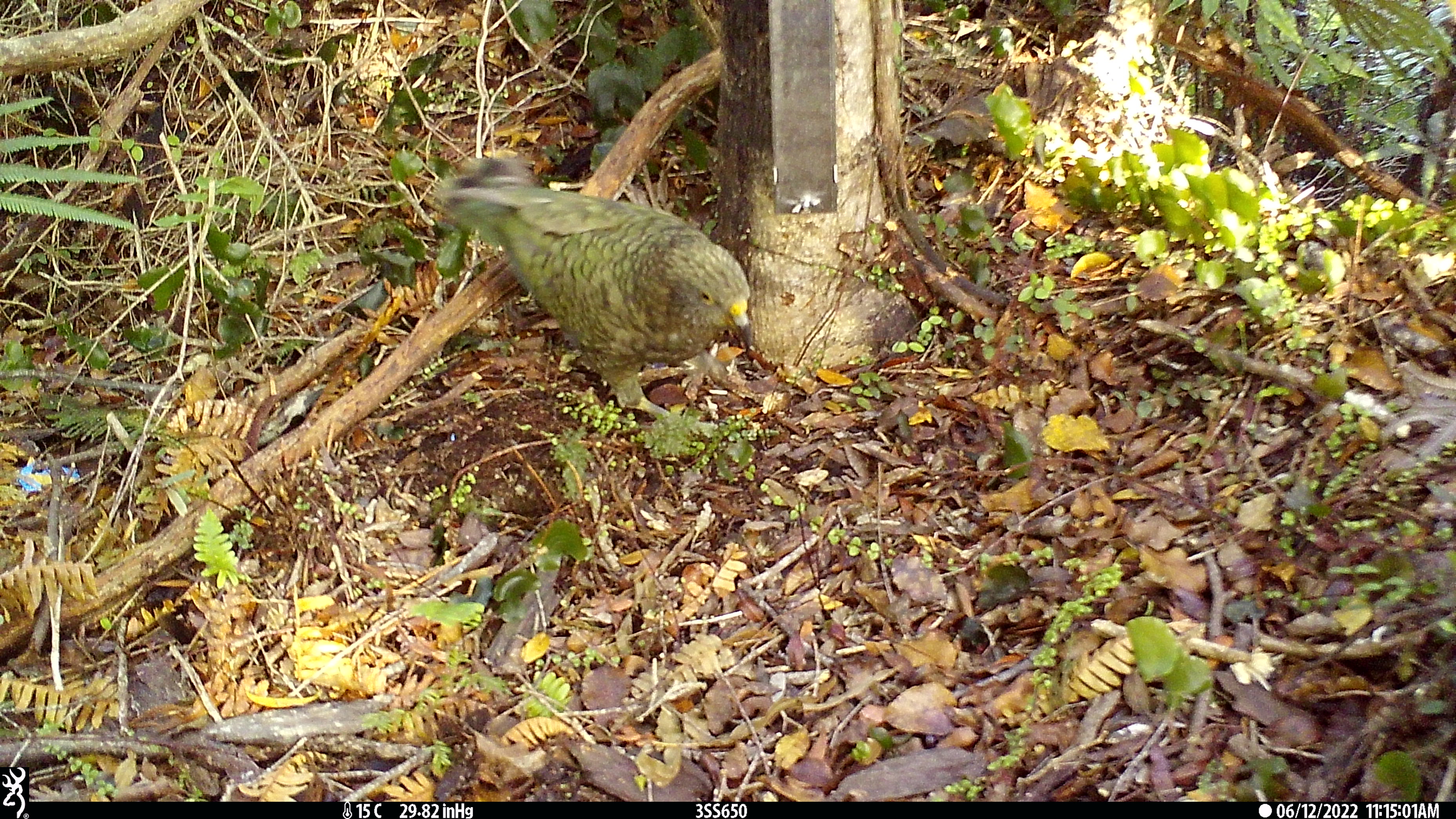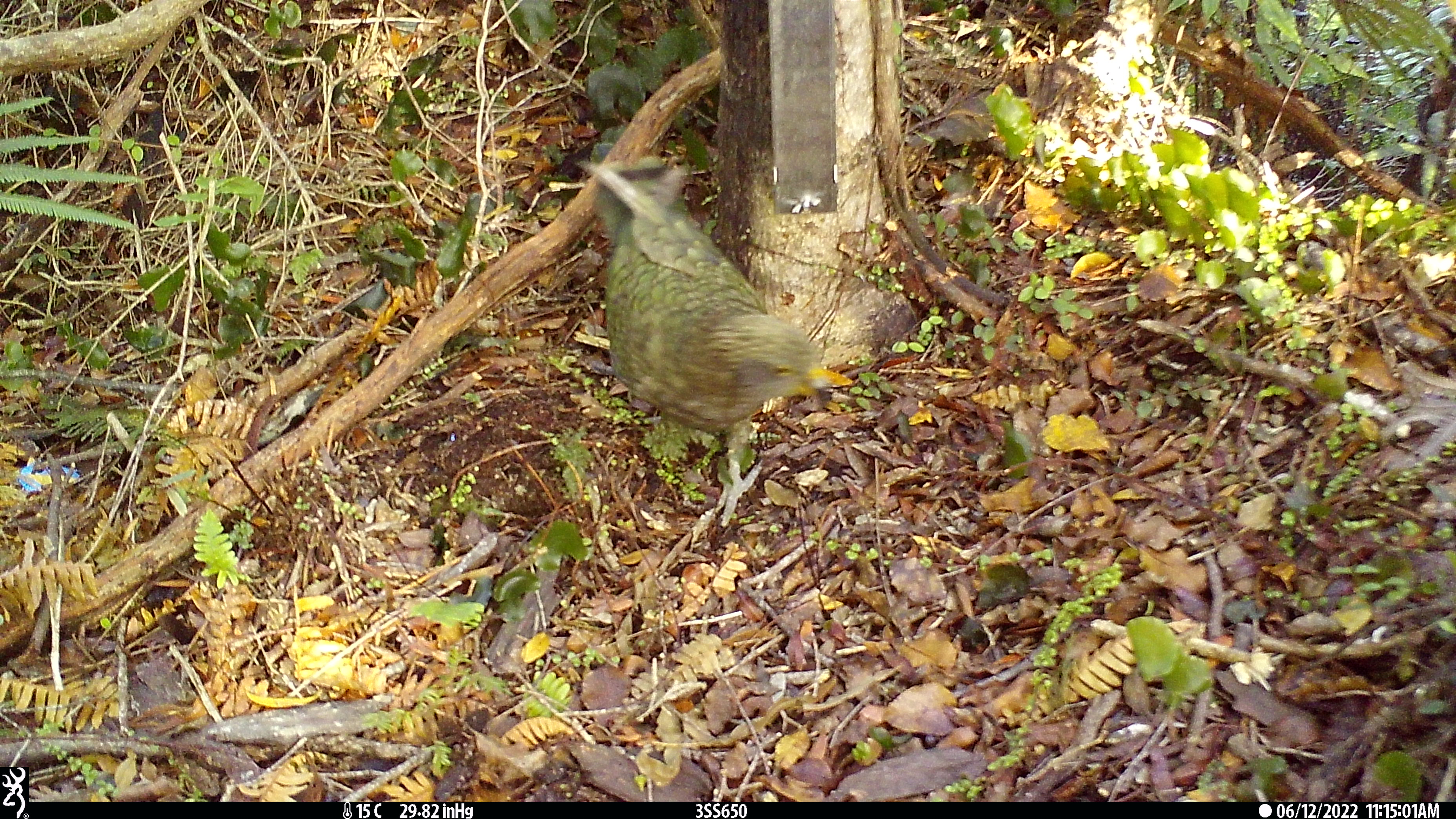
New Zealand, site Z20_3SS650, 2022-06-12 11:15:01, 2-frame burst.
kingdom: Animalia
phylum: Chordata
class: Aves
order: Psittaciformes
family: Strigopidae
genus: Nestor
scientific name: Nestor notabilis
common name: kea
Kea (Nestor notabilis).